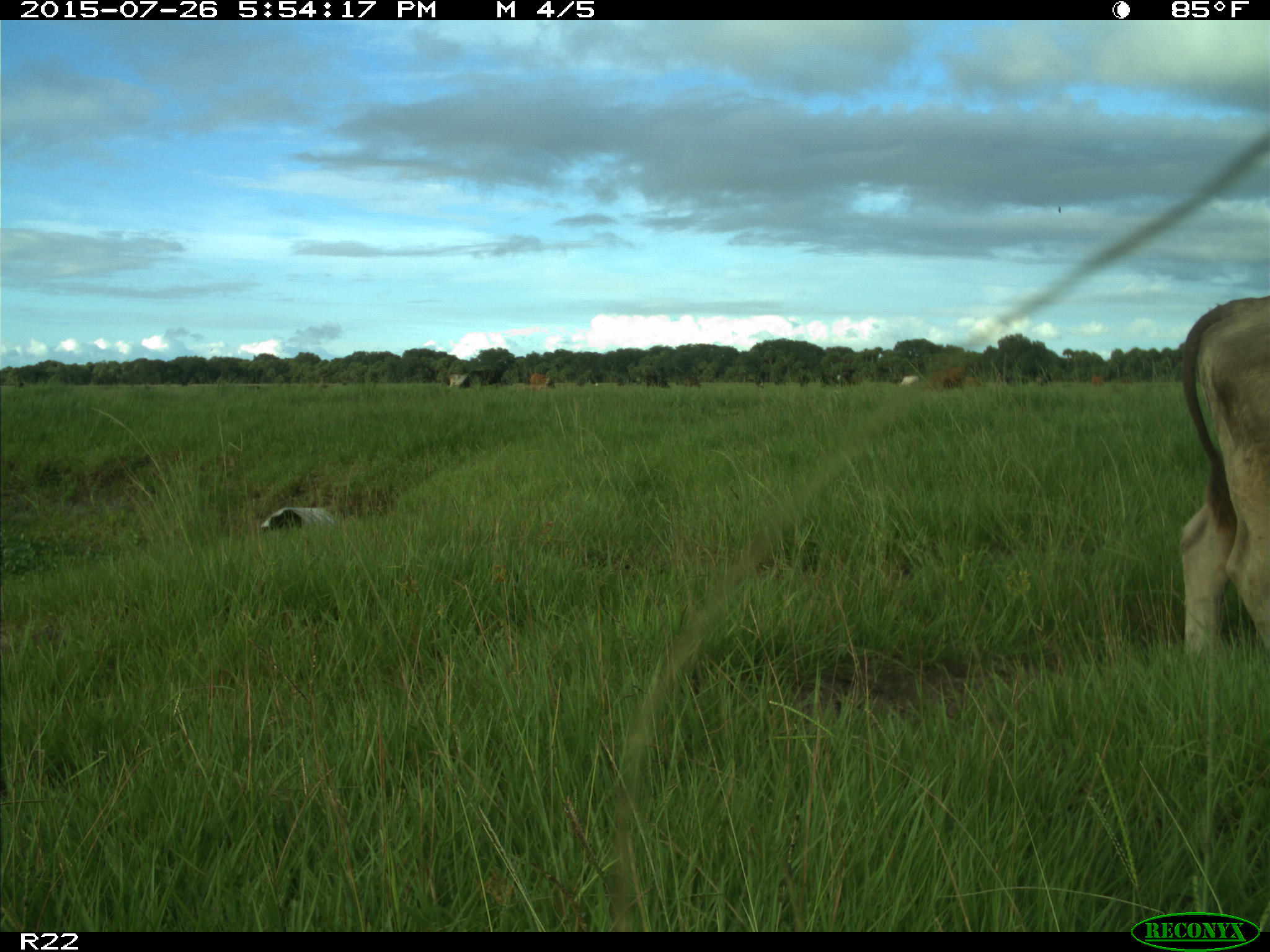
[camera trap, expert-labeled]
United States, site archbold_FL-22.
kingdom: Animalia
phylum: Chordata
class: Mammalia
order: Artiodactyla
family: Bovidae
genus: Bos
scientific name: Bos taurus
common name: domestic cow